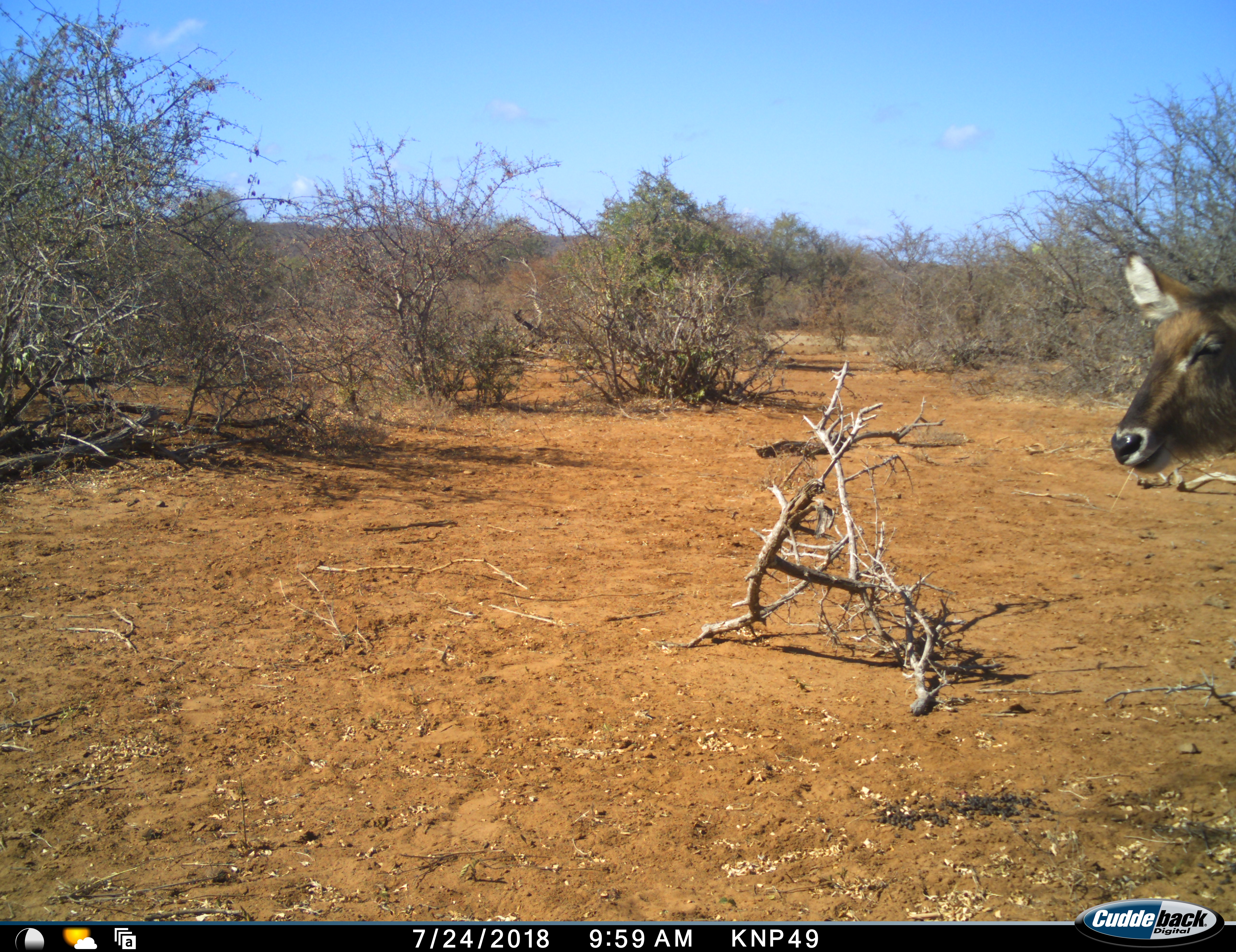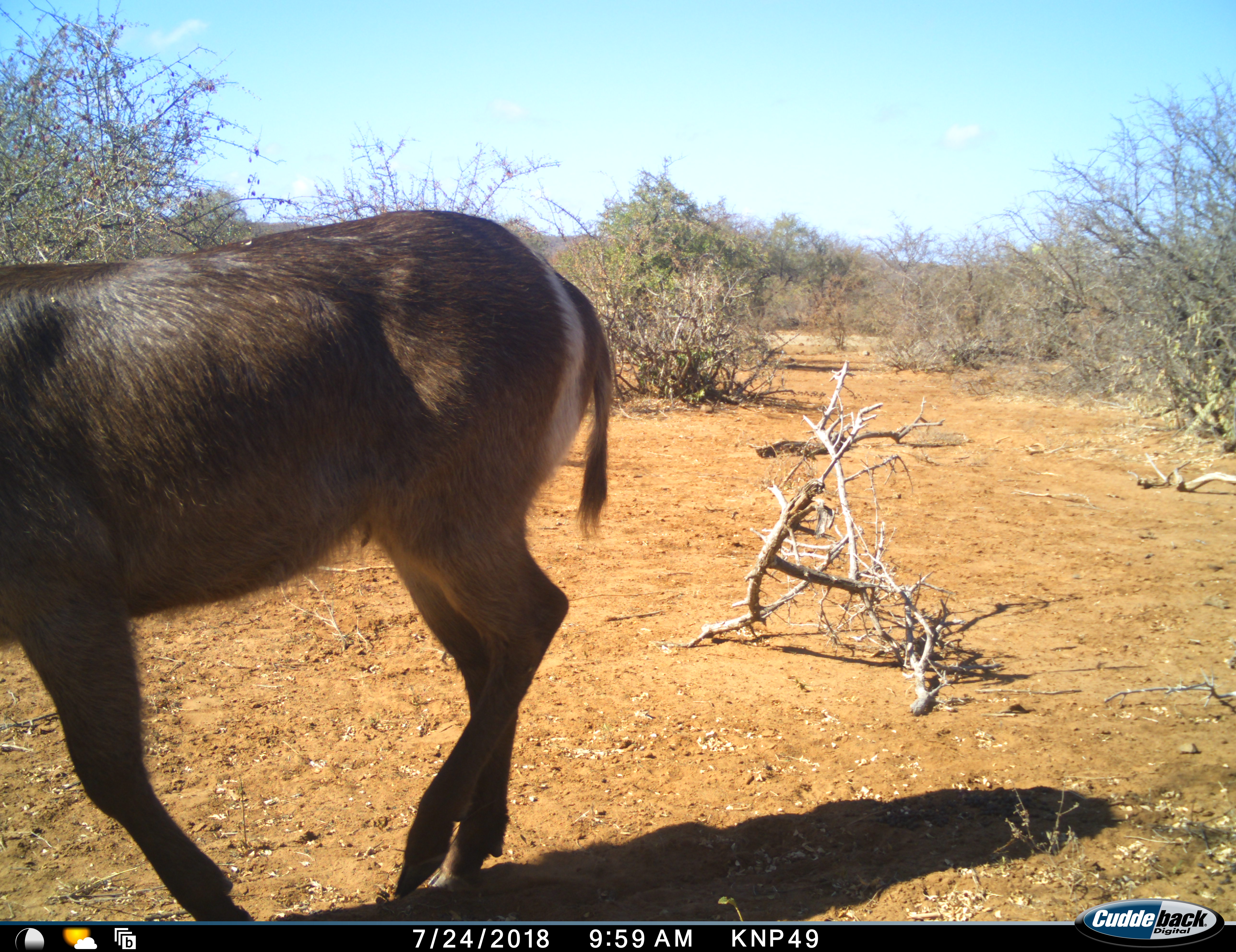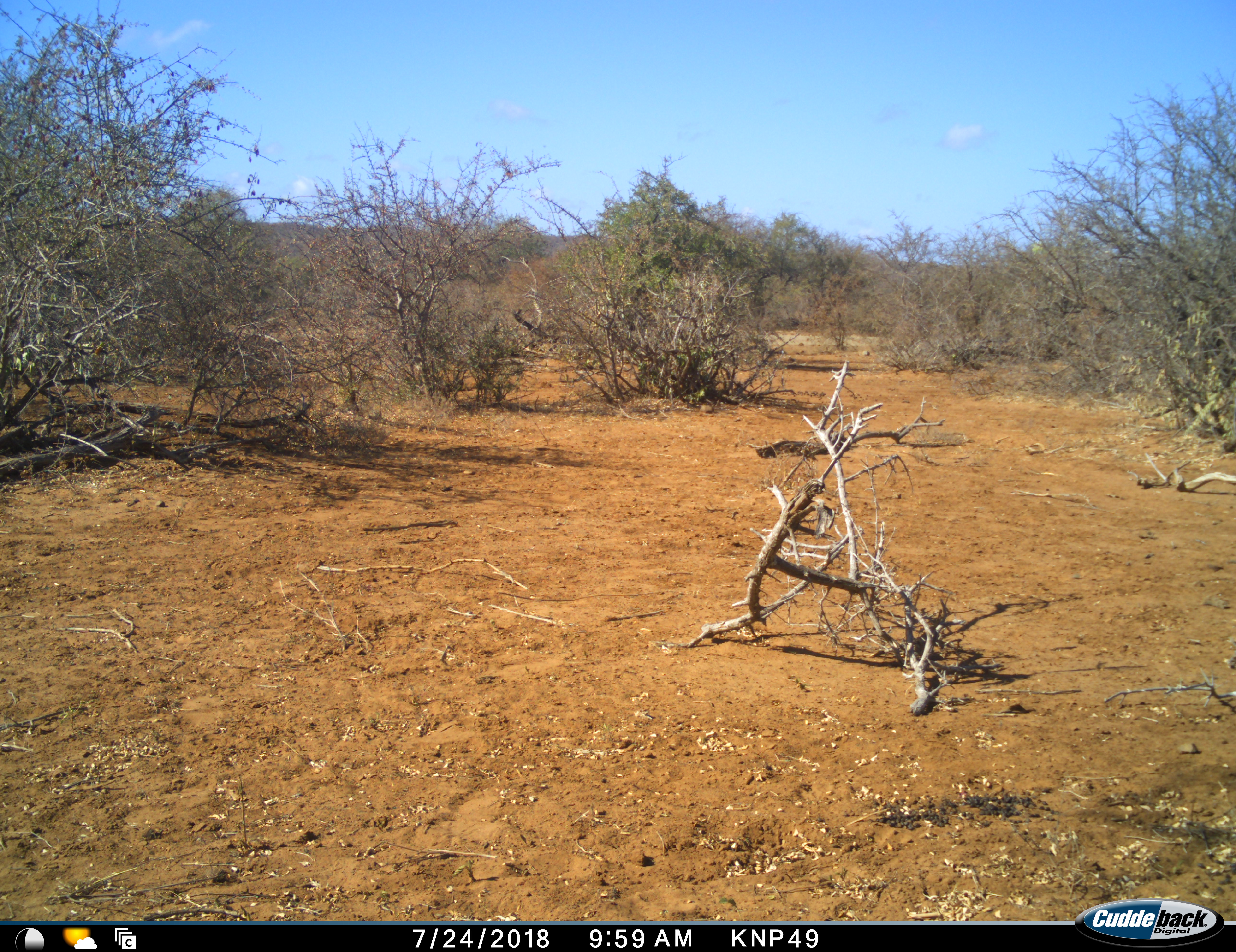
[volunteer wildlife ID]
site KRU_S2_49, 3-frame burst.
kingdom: Animalia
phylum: Chordata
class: Mammalia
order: Artiodactyla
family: Bovidae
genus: Kobus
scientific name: Kobus ellipsiprymnus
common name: waterbuck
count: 1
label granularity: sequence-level